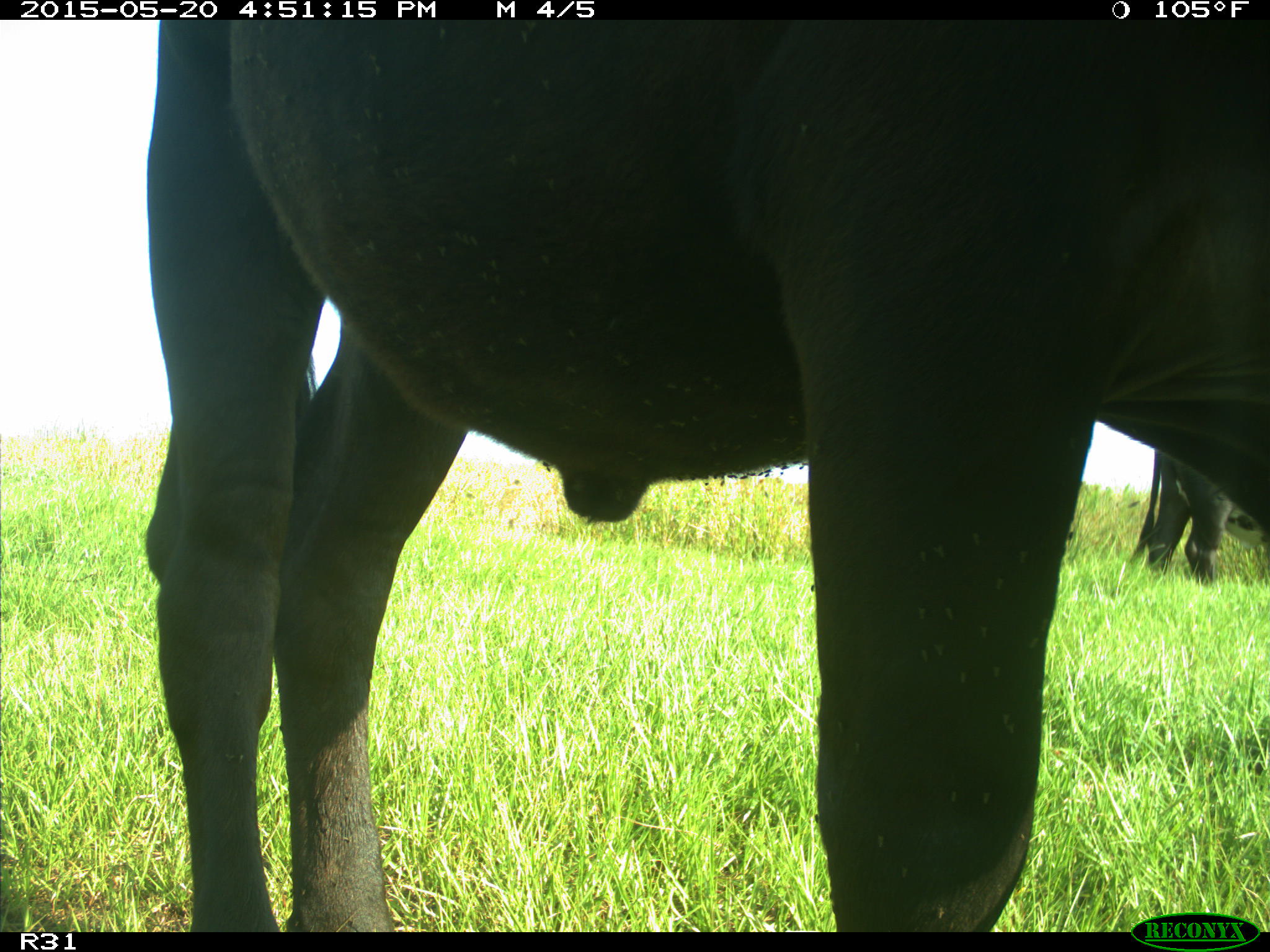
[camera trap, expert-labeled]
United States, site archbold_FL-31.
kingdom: Animalia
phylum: Chordata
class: Mammalia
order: Artiodactyla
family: Bovidae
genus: Bos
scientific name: Bos taurus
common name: domestic cow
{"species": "Bos taurus (domestic cow)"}